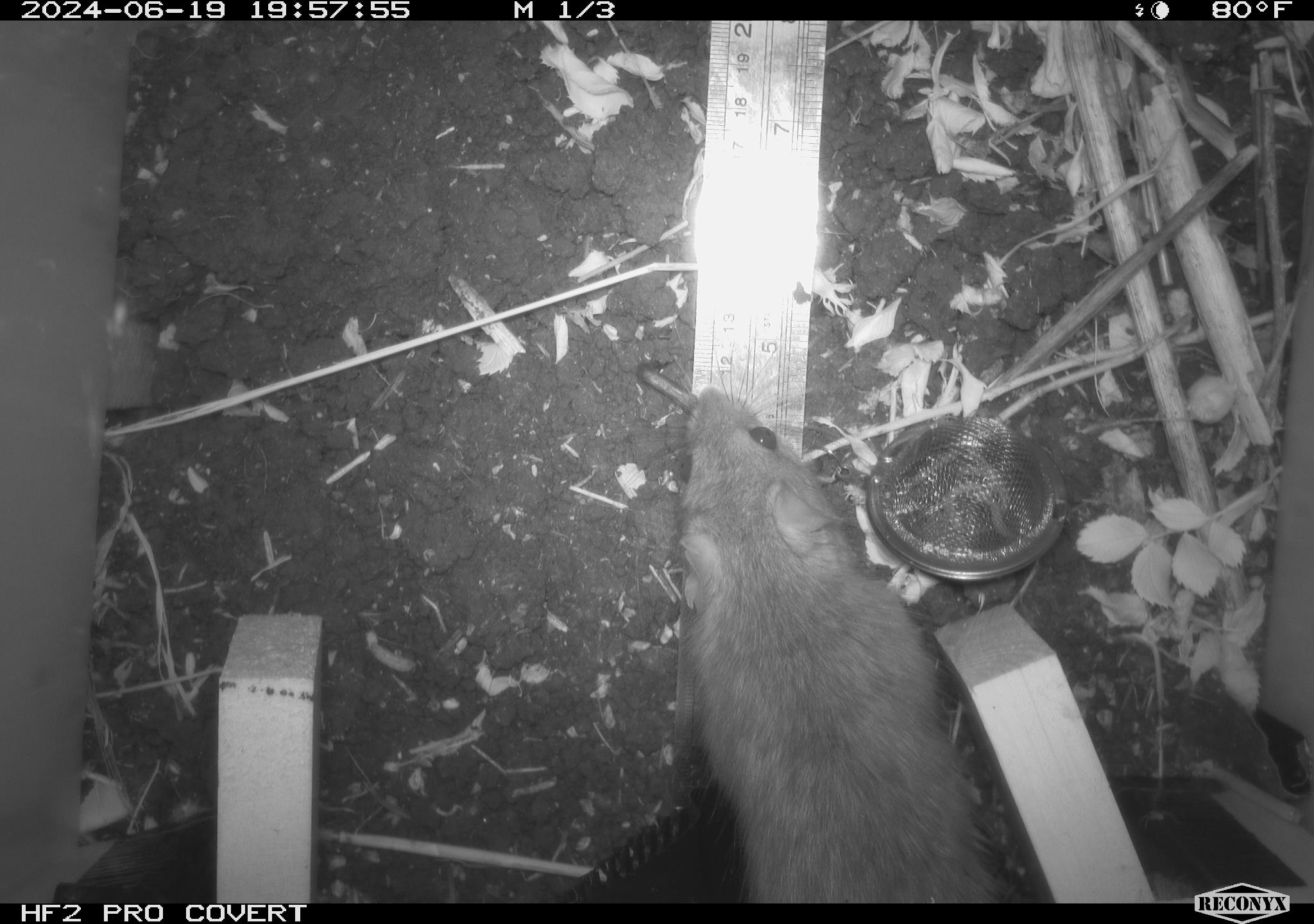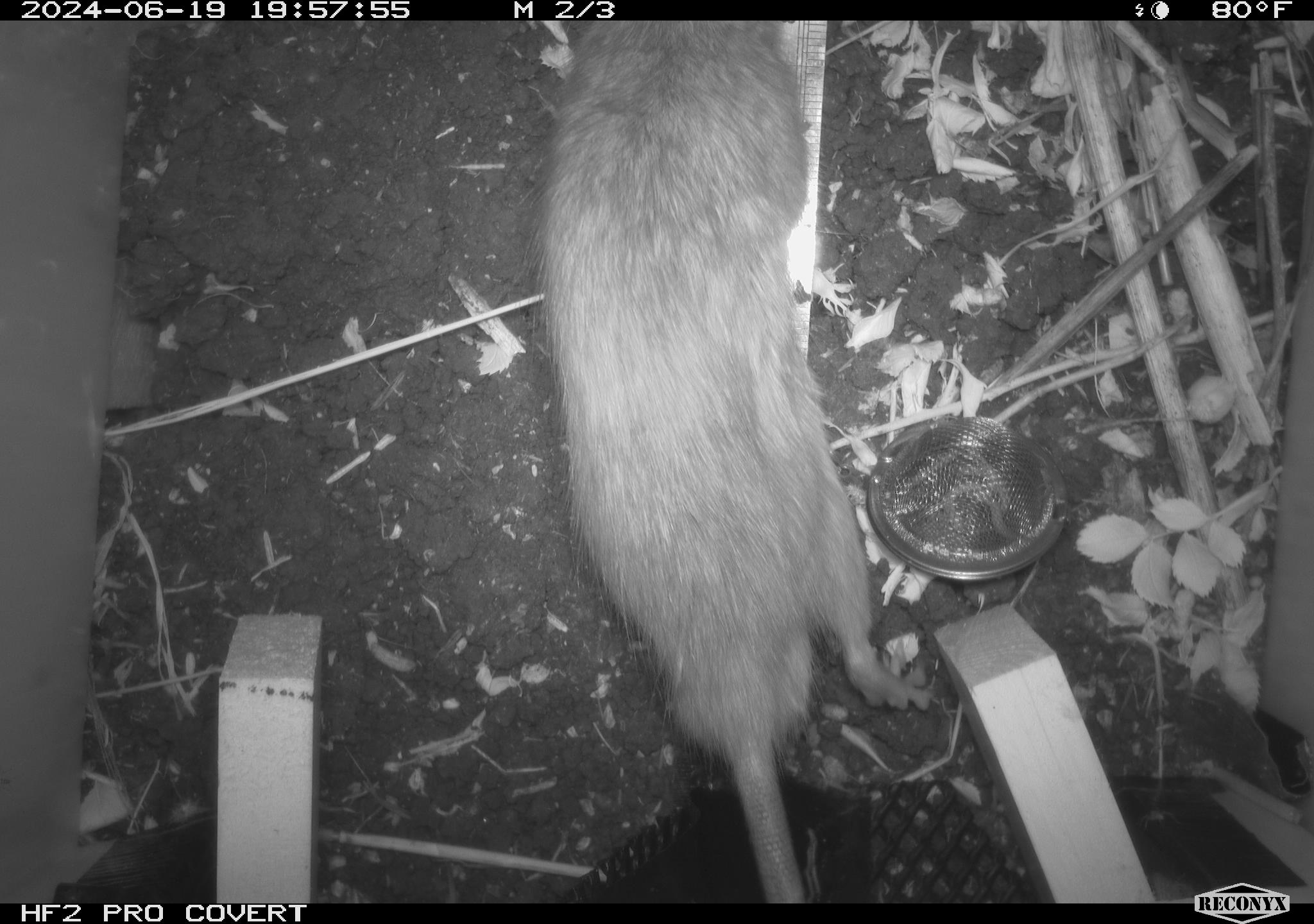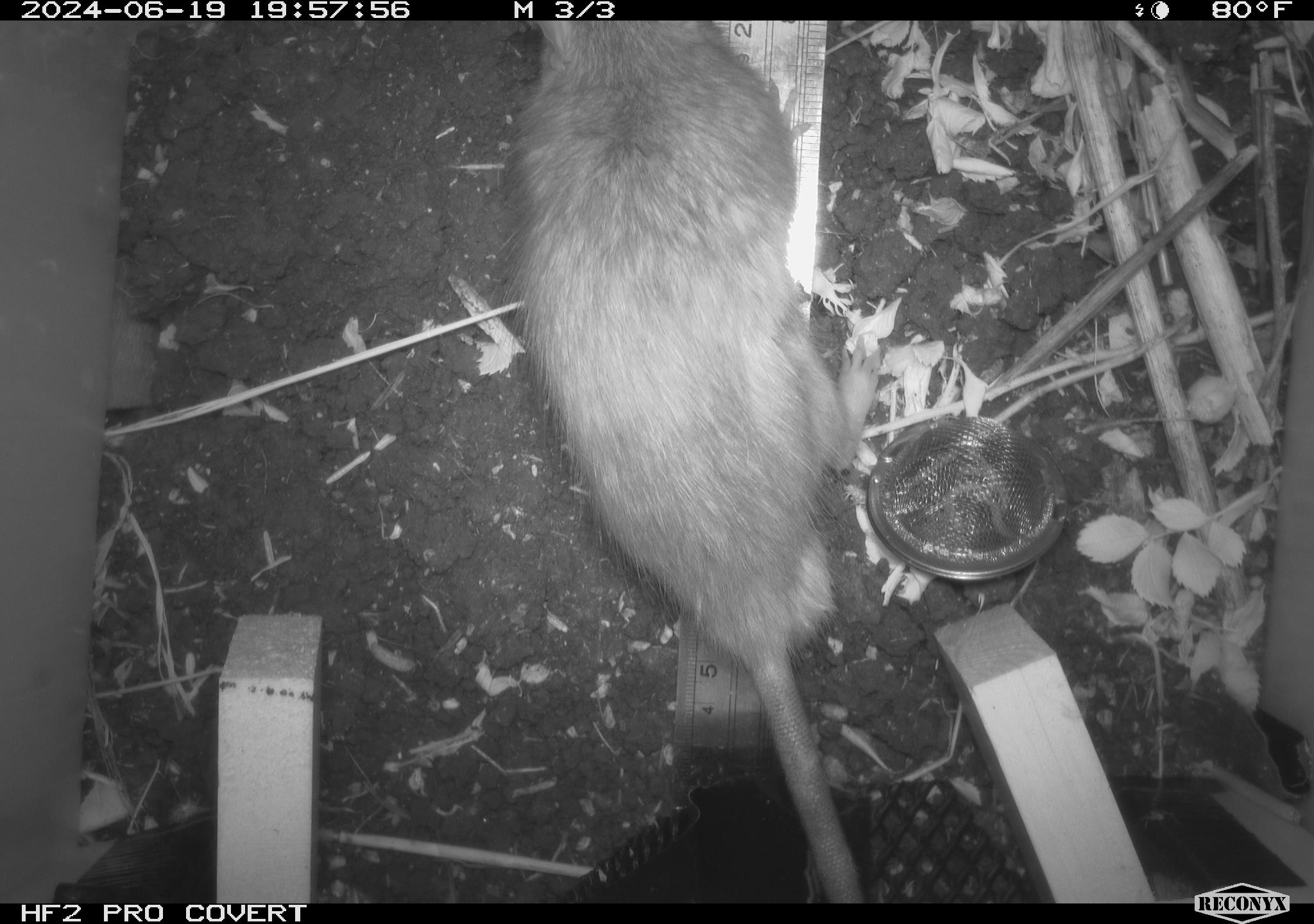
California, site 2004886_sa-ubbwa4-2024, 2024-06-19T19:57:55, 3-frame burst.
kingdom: Animalia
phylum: Chordata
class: Mammalia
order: Rodentia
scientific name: Rodentia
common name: woodrat or rat or mouse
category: woodrat or rat or mouse species